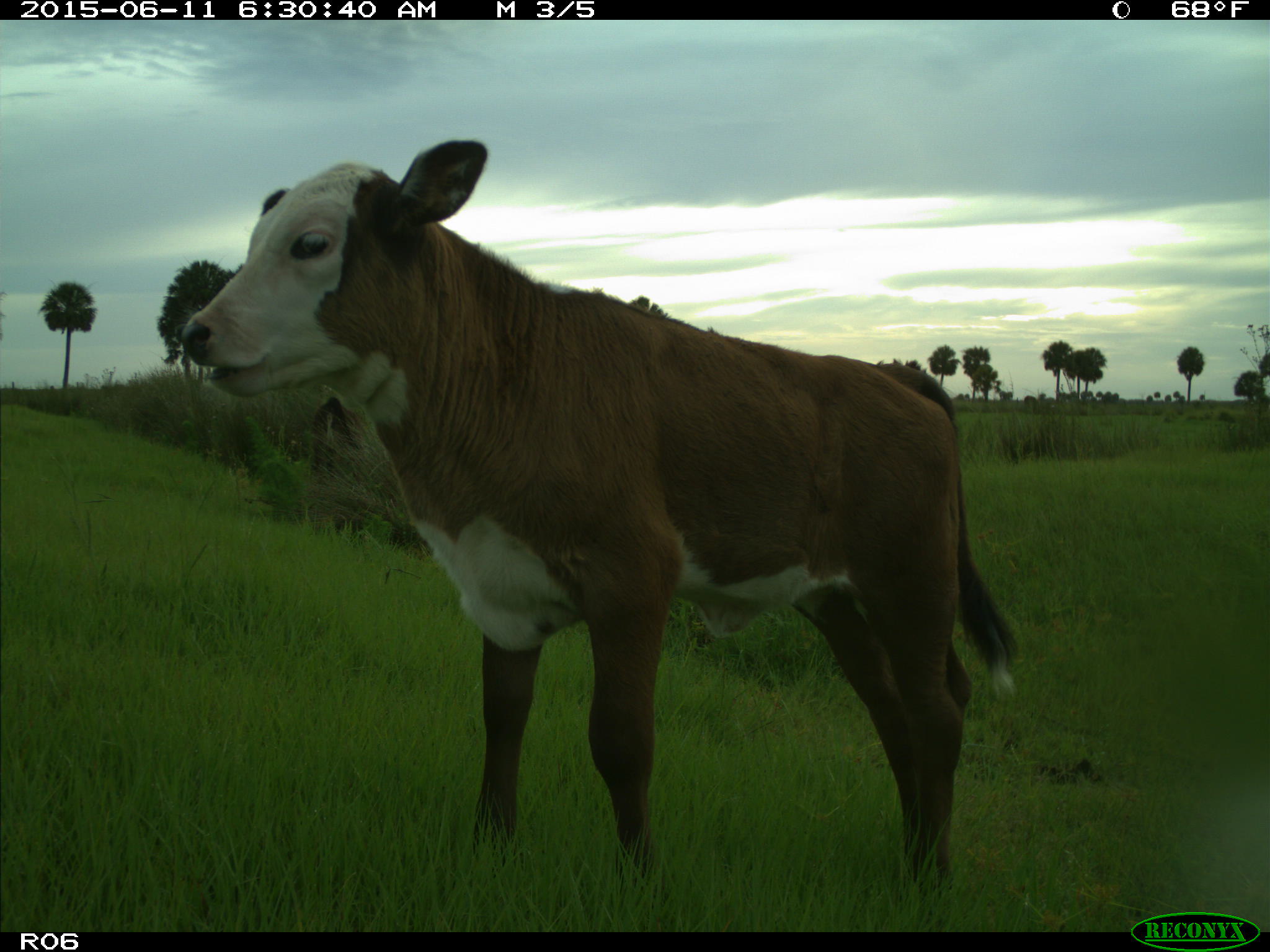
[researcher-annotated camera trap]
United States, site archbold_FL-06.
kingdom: Animalia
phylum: Chordata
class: Mammalia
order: Artiodactyla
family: Bovidae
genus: Bos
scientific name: Bos taurus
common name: domestic cow